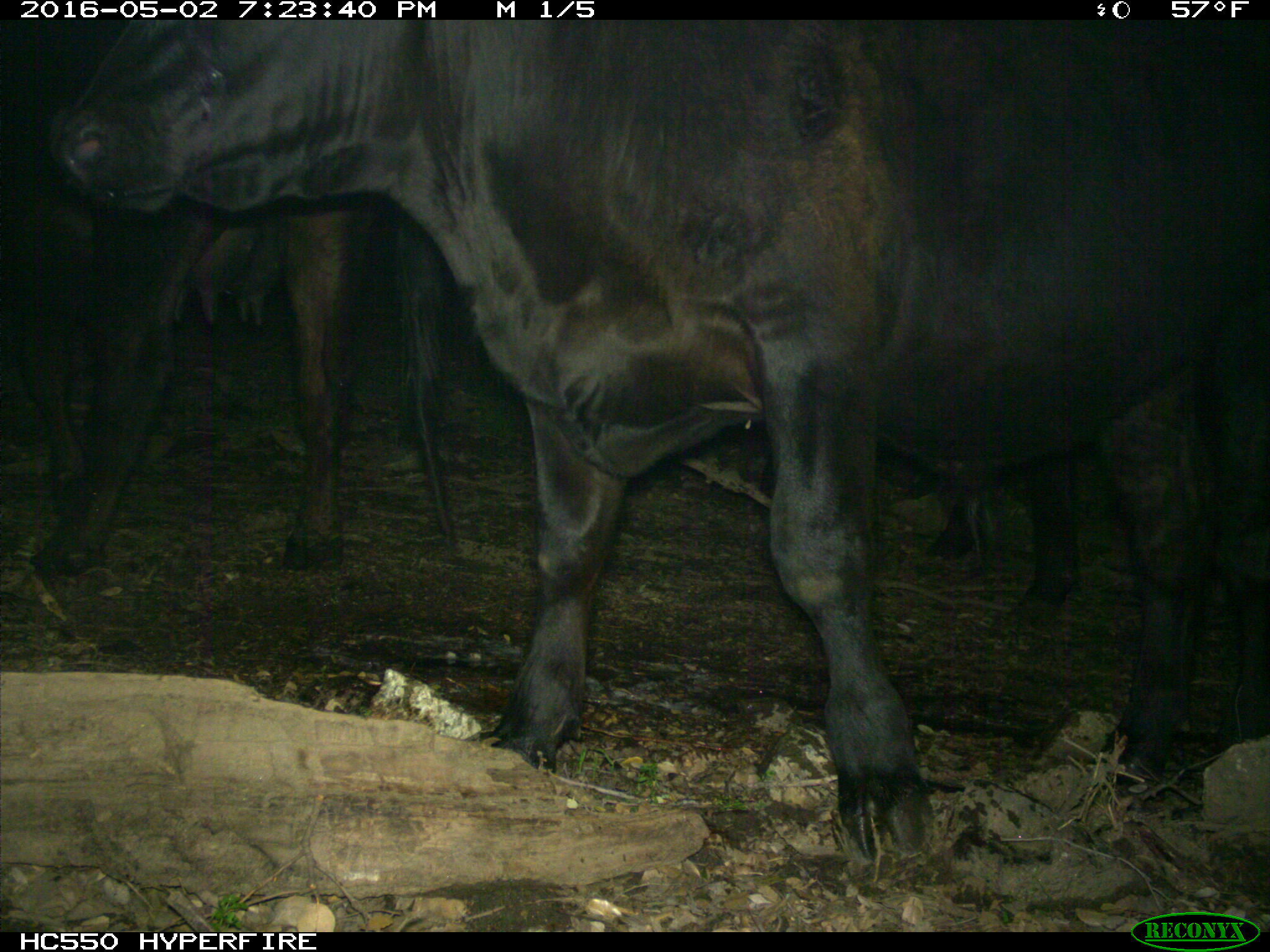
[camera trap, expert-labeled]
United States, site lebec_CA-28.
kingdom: Animalia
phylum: Chordata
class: Mammalia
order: Artiodactyla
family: Bovidae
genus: Bos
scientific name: Bos taurus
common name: domestic cow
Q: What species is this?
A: Bos taurus (domestic cow).